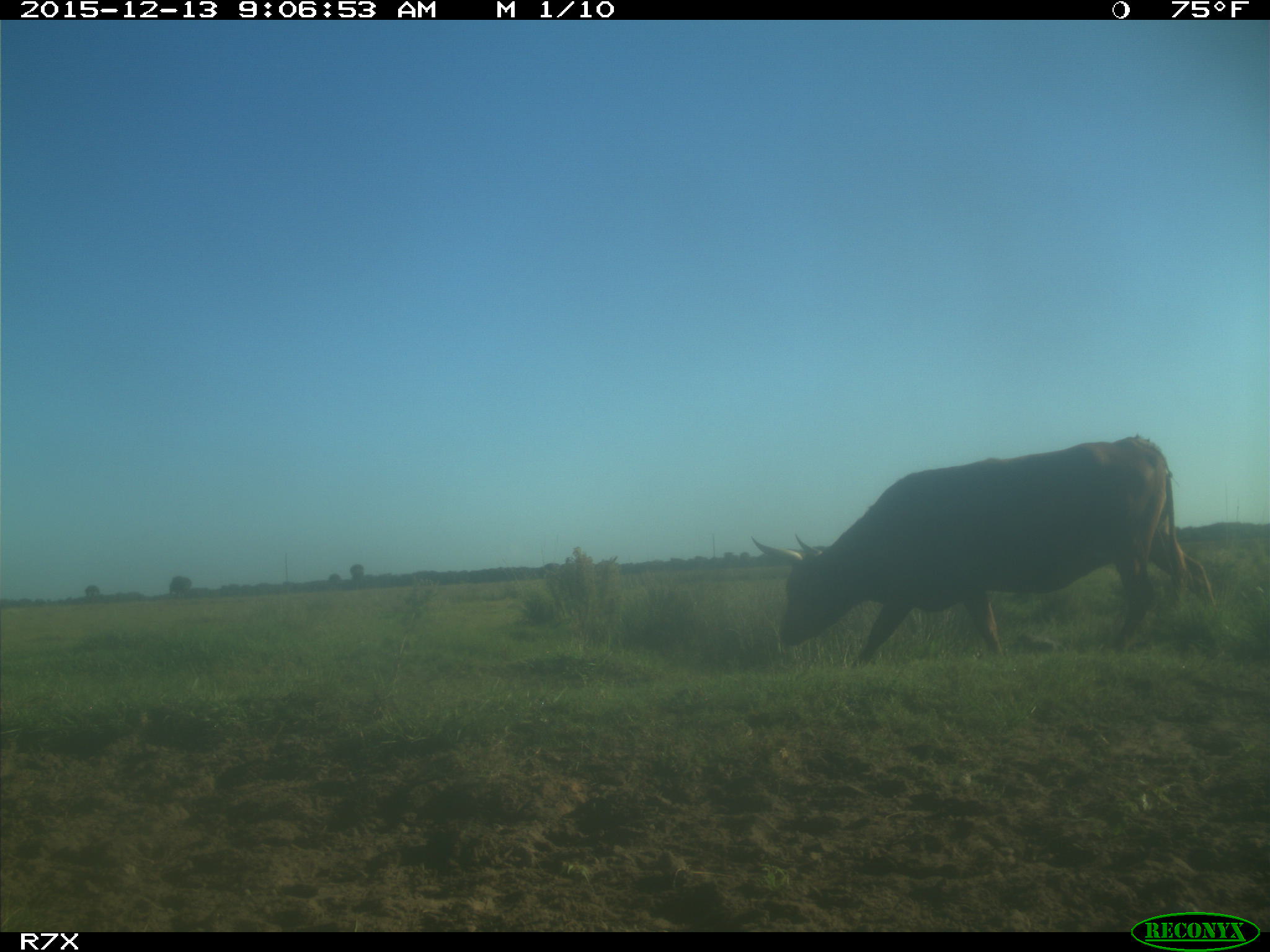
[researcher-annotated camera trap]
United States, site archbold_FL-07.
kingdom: Animalia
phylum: Chordata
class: Mammalia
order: Artiodactyla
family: Bovidae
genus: Bos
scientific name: Bos taurus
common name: domestic cow